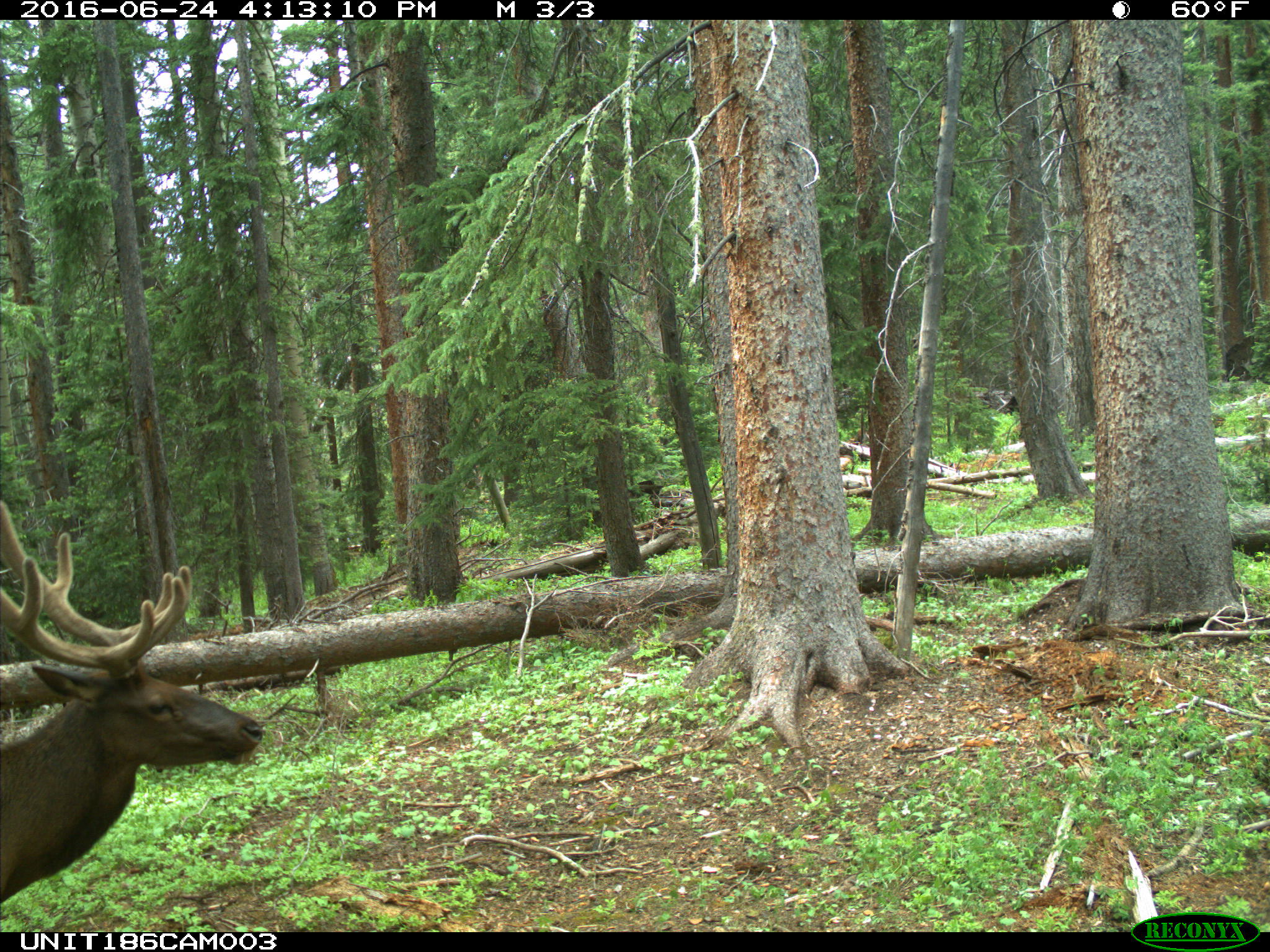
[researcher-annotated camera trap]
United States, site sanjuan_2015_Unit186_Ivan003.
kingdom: Animalia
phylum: Chordata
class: Mammalia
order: Artiodactyla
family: Cervidae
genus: Cervus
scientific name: Cervus elaphus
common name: red deer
Cervus elaphus (red deer).